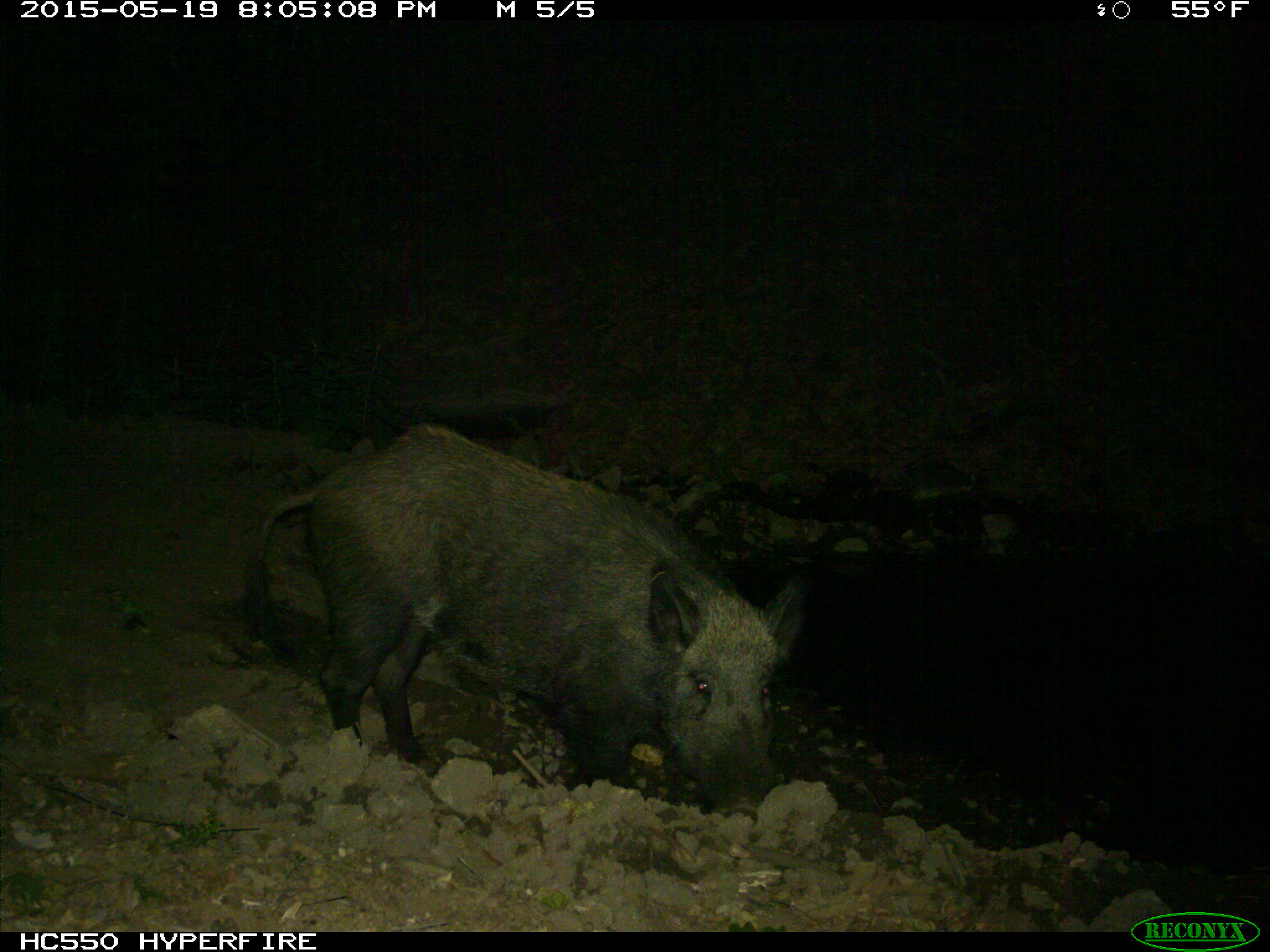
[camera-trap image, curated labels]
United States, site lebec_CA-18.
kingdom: Animalia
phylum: Chordata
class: Mammalia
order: Artiodactyla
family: Suidae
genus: Sus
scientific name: Sus scrofa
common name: wild boar